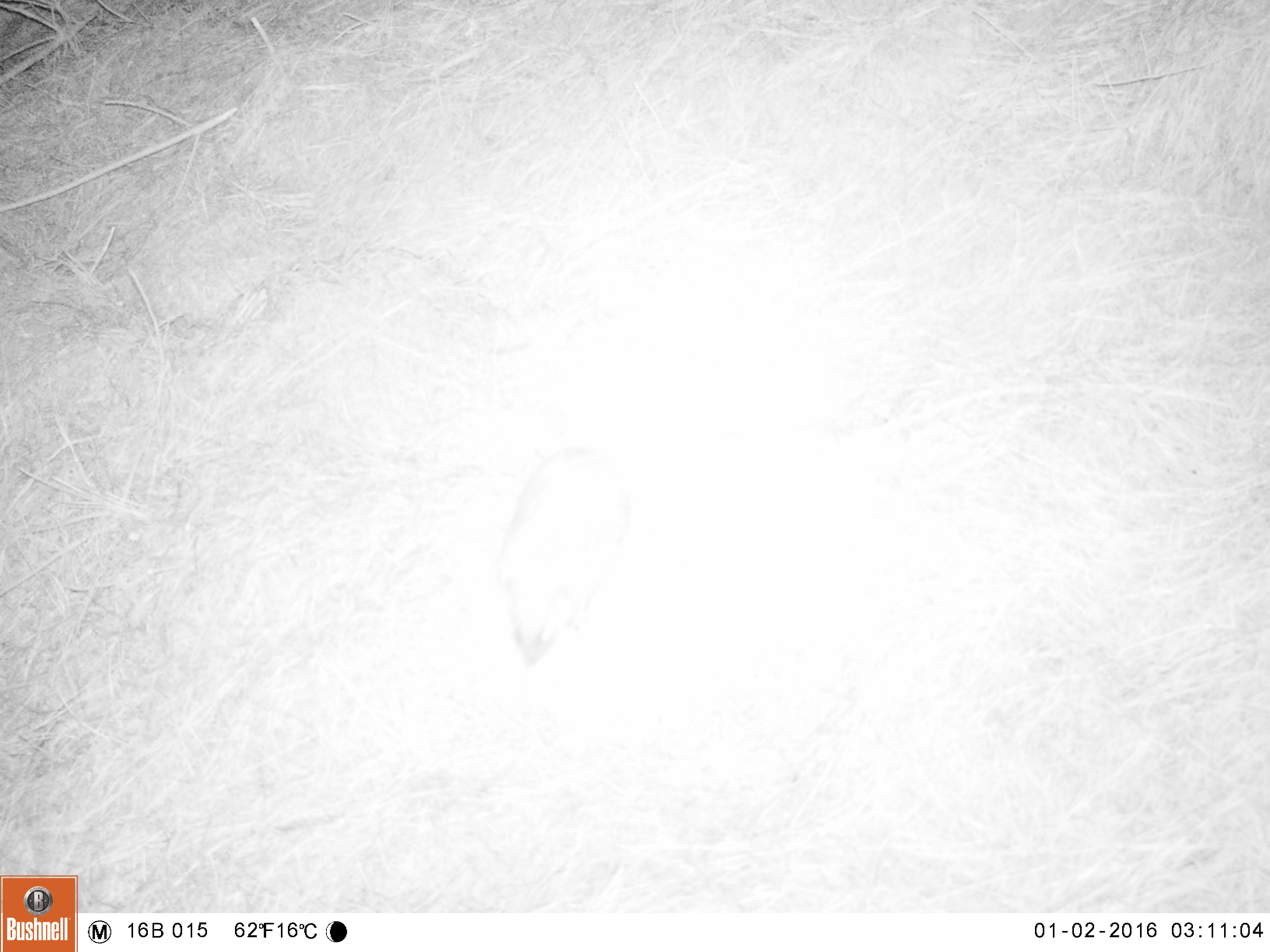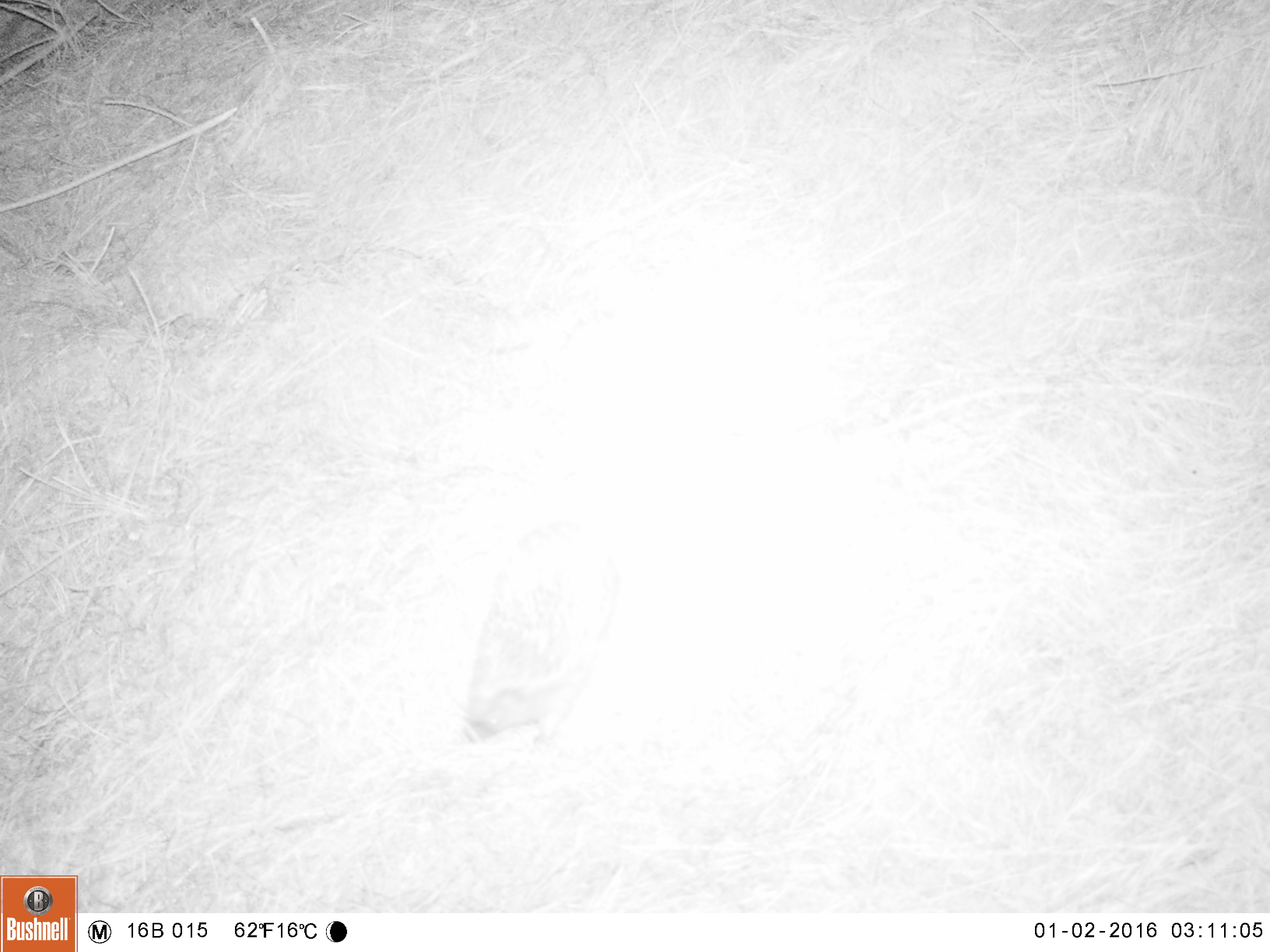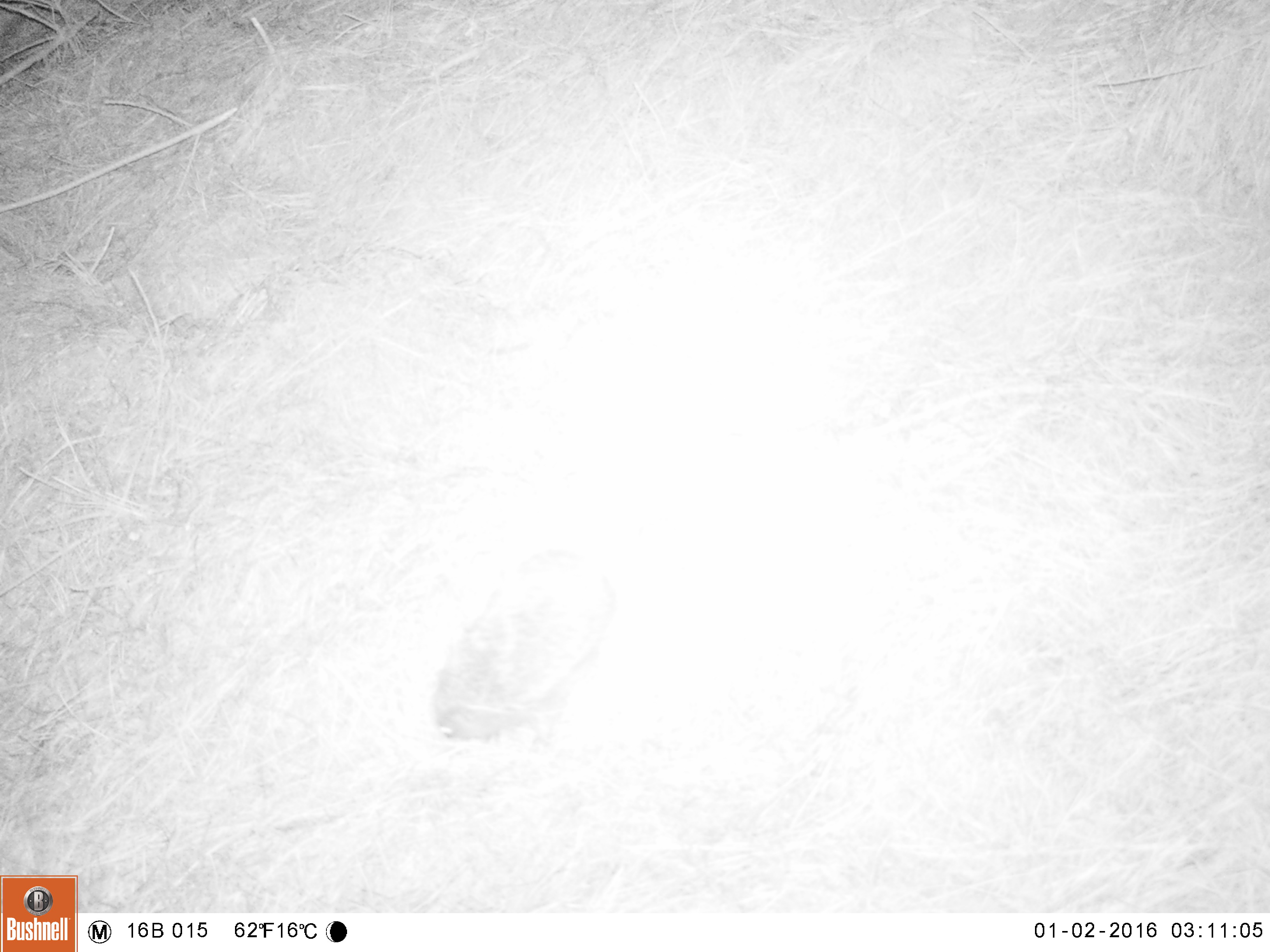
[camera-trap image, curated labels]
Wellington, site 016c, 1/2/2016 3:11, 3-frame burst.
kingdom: Animalia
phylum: Chordata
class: Mammalia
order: Eulipotyphla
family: Erinaceidae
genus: Erinaceus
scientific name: Erinaceus europaeus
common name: hedgehog